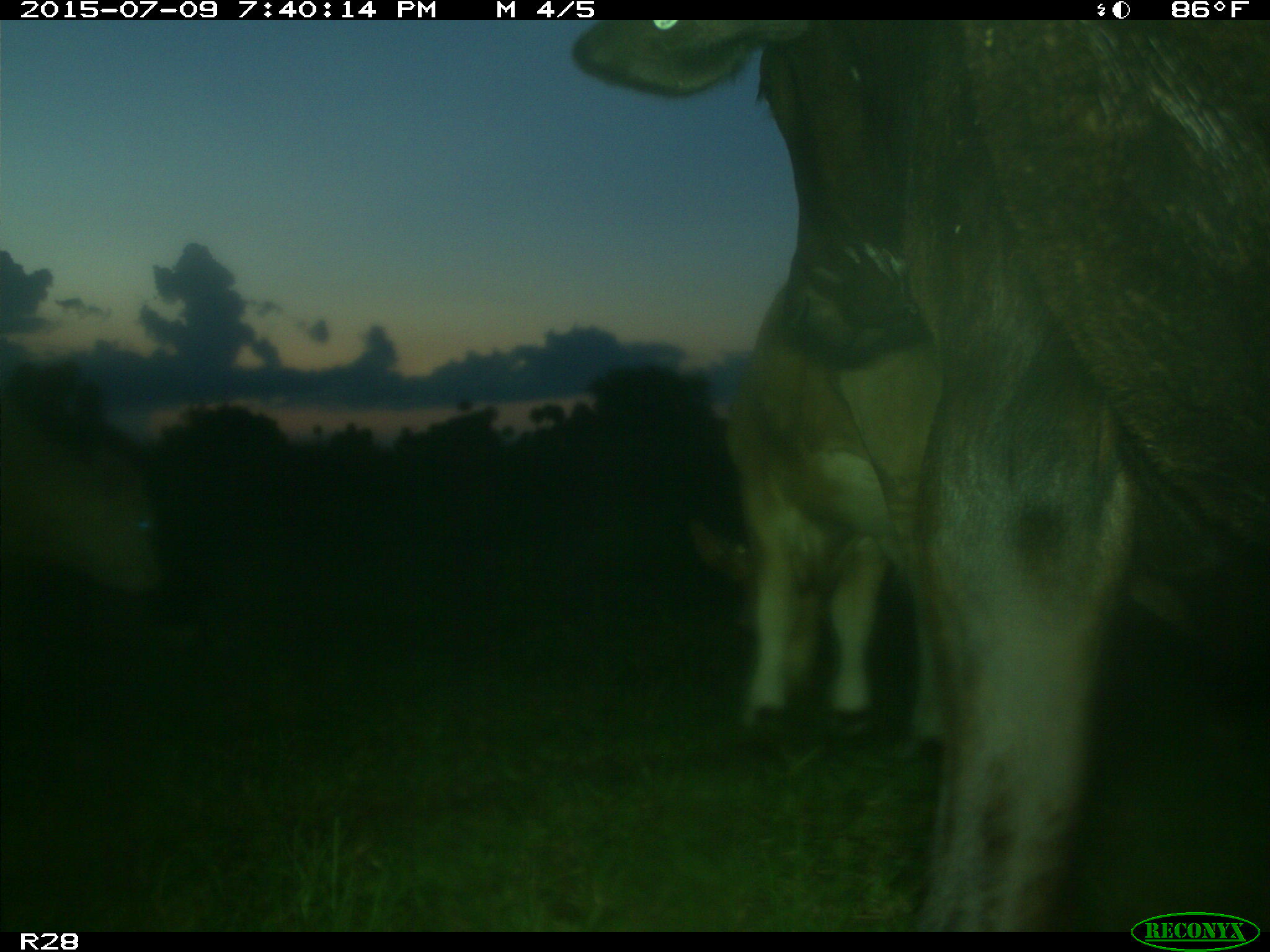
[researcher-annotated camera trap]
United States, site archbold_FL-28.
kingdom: Animalia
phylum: Chordata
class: Mammalia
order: Artiodactyla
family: Bovidae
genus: Bos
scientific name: Bos taurus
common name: domestic cow